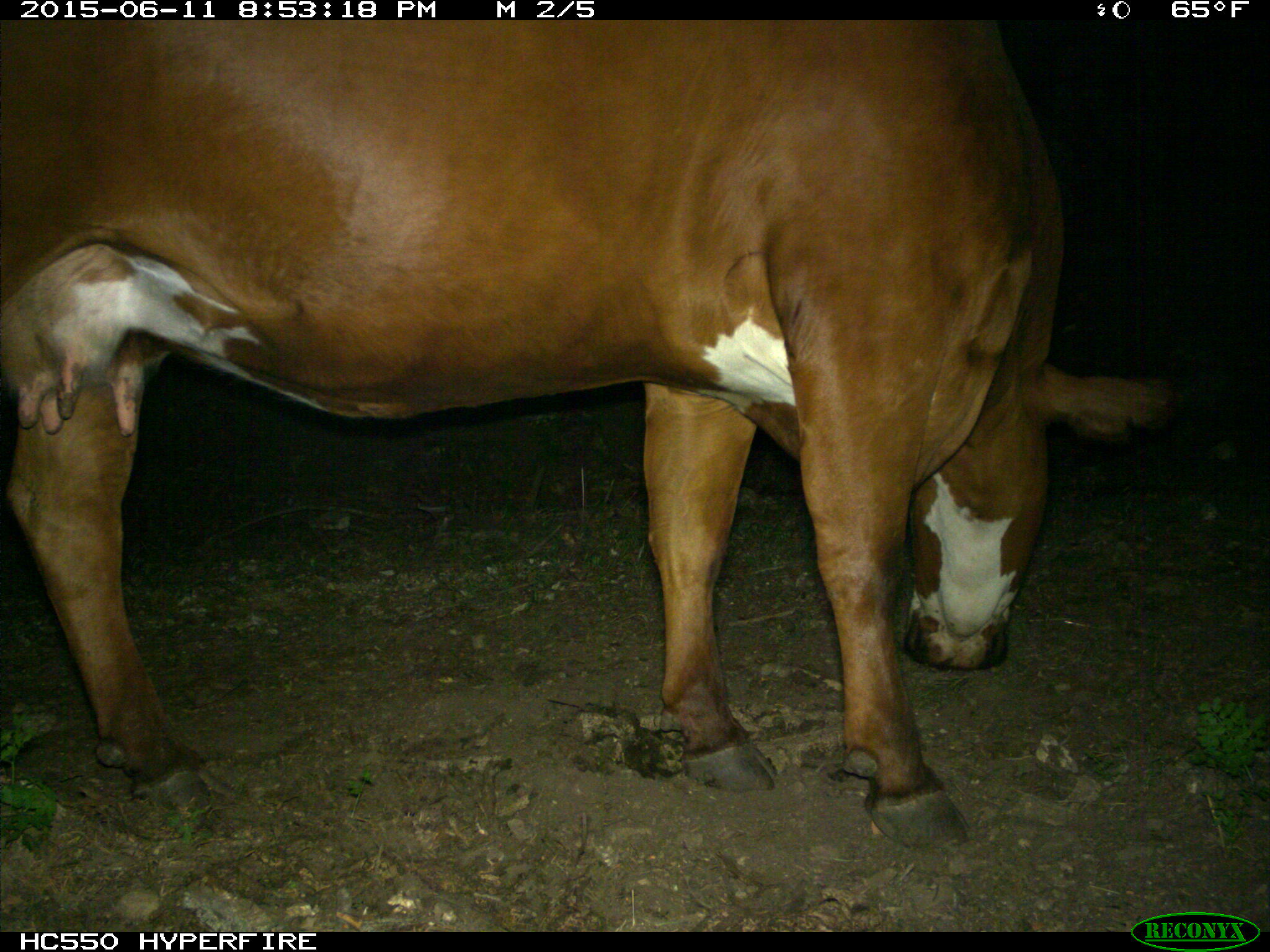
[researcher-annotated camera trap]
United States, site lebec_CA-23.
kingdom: Animalia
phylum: Chordata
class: Mammalia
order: Artiodactyla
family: Bovidae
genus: Bos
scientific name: Bos taurus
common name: domestic cow